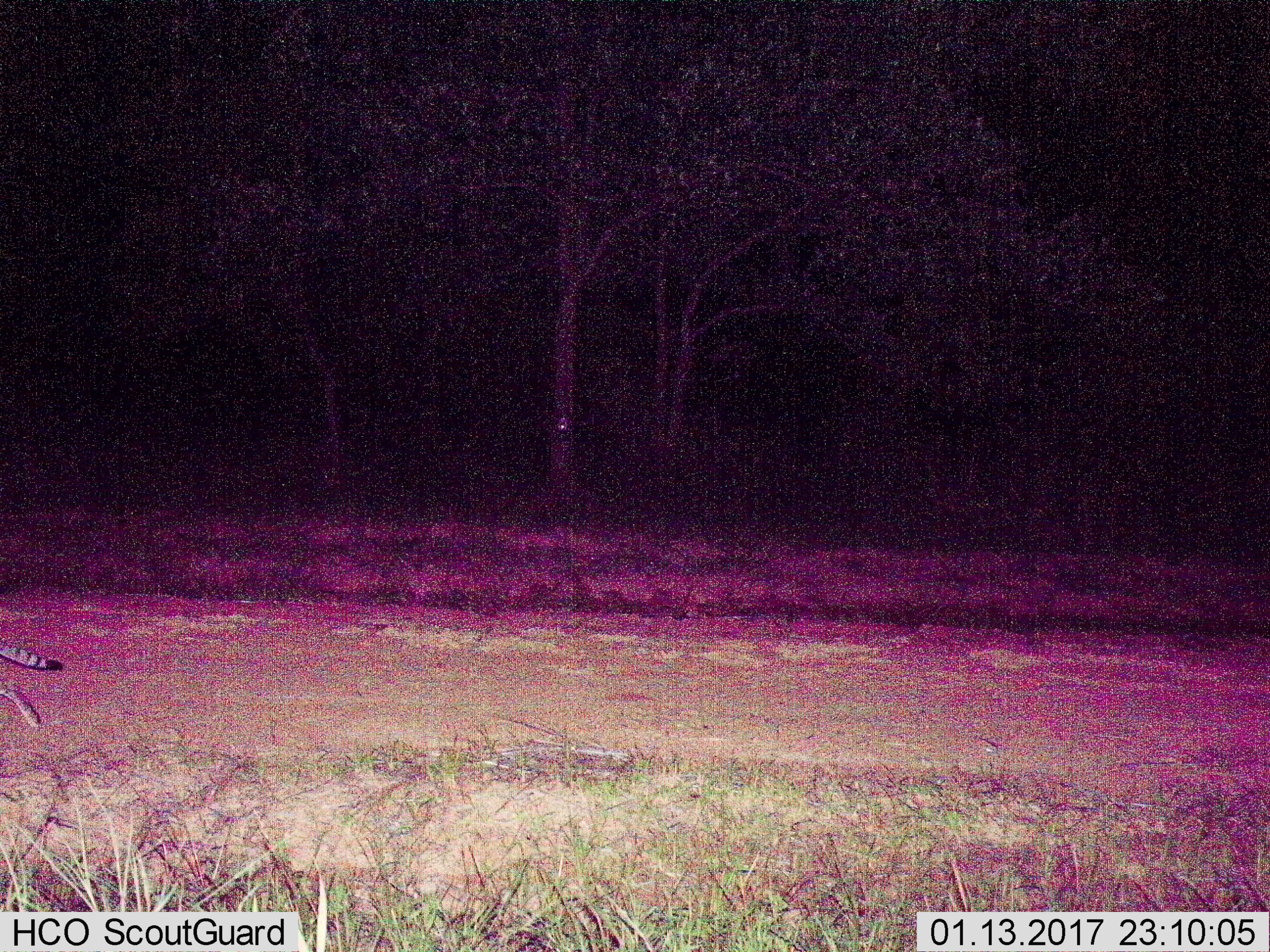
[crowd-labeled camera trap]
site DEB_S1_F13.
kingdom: Animalia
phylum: Chordata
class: Mammalia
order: Carnivora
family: Felidae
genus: Felis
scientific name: Felis lybica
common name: african wild cat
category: africanwildcat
Africanwildcat (african wild cat) (Felis lybica), count 1. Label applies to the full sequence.